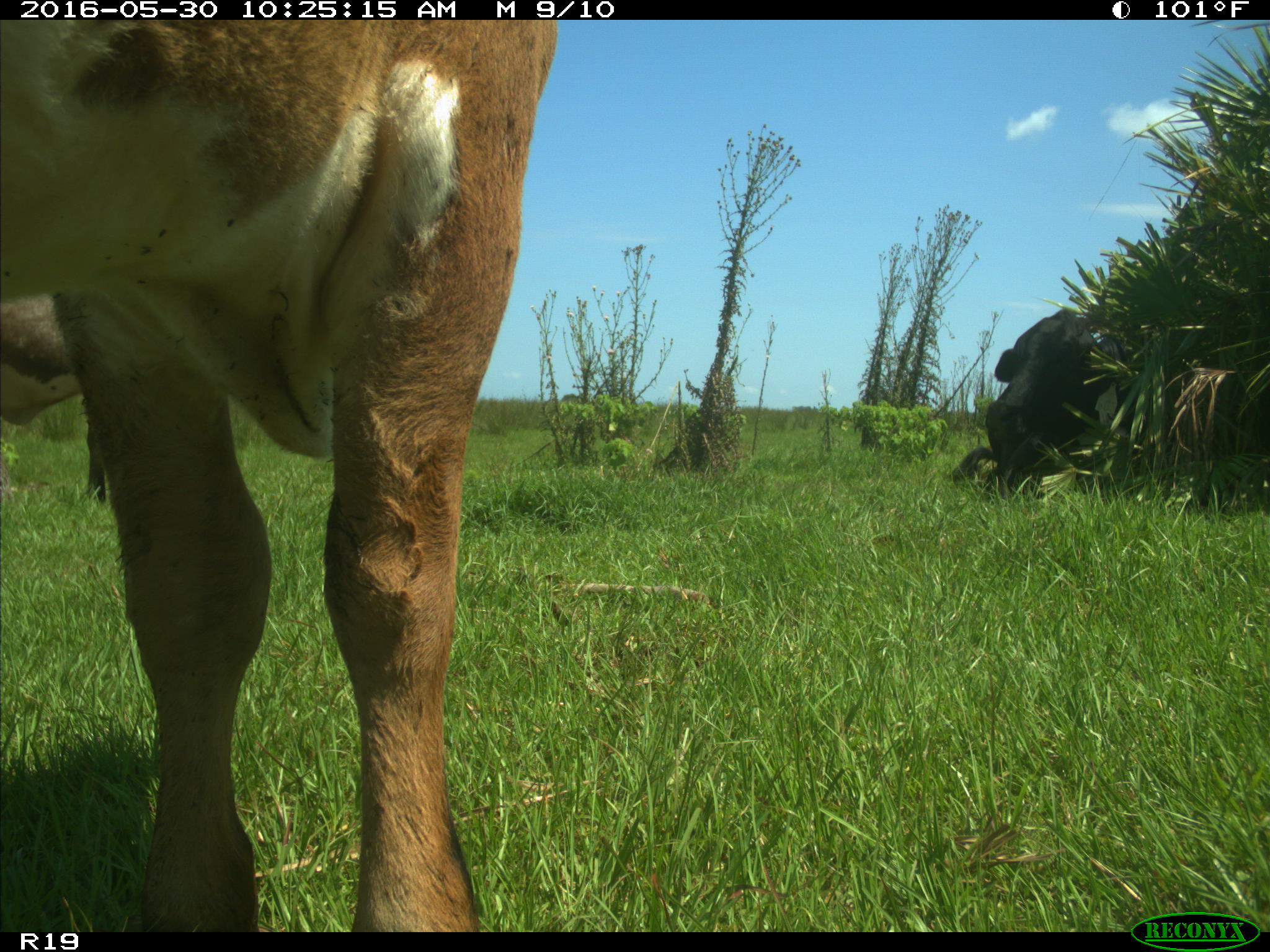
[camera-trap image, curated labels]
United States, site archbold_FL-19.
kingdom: Animalia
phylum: Chordata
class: Mammalia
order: Artiodactyla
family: Bovidae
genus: Bos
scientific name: Bos taurus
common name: domestic cow